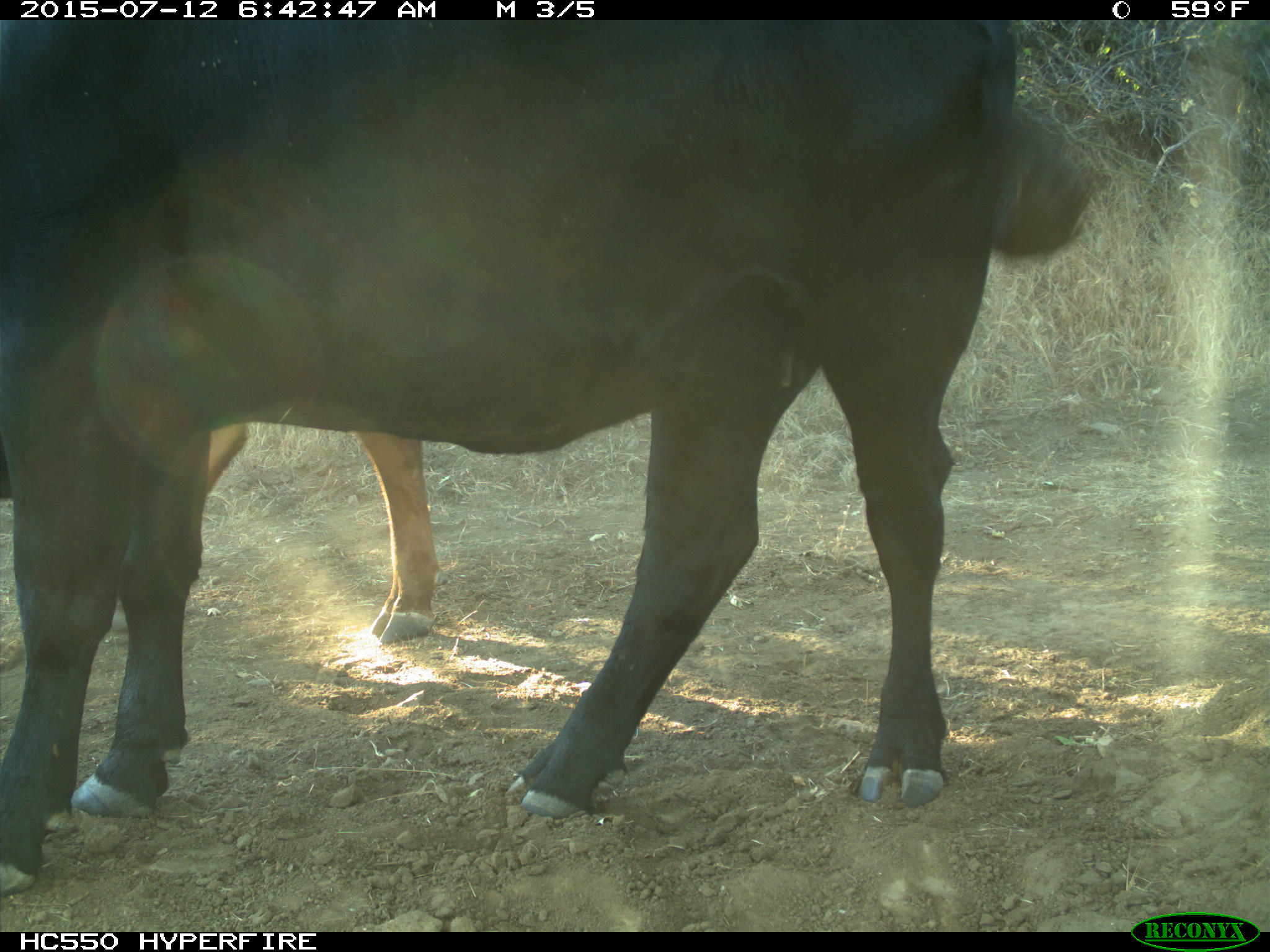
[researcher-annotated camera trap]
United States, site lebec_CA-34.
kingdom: Animalia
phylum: Chordata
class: Mammalia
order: Artiodactyla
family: Bovidae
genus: Bos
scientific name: Bos taurus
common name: domestic cow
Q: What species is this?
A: Bos taurus (domestic cow).